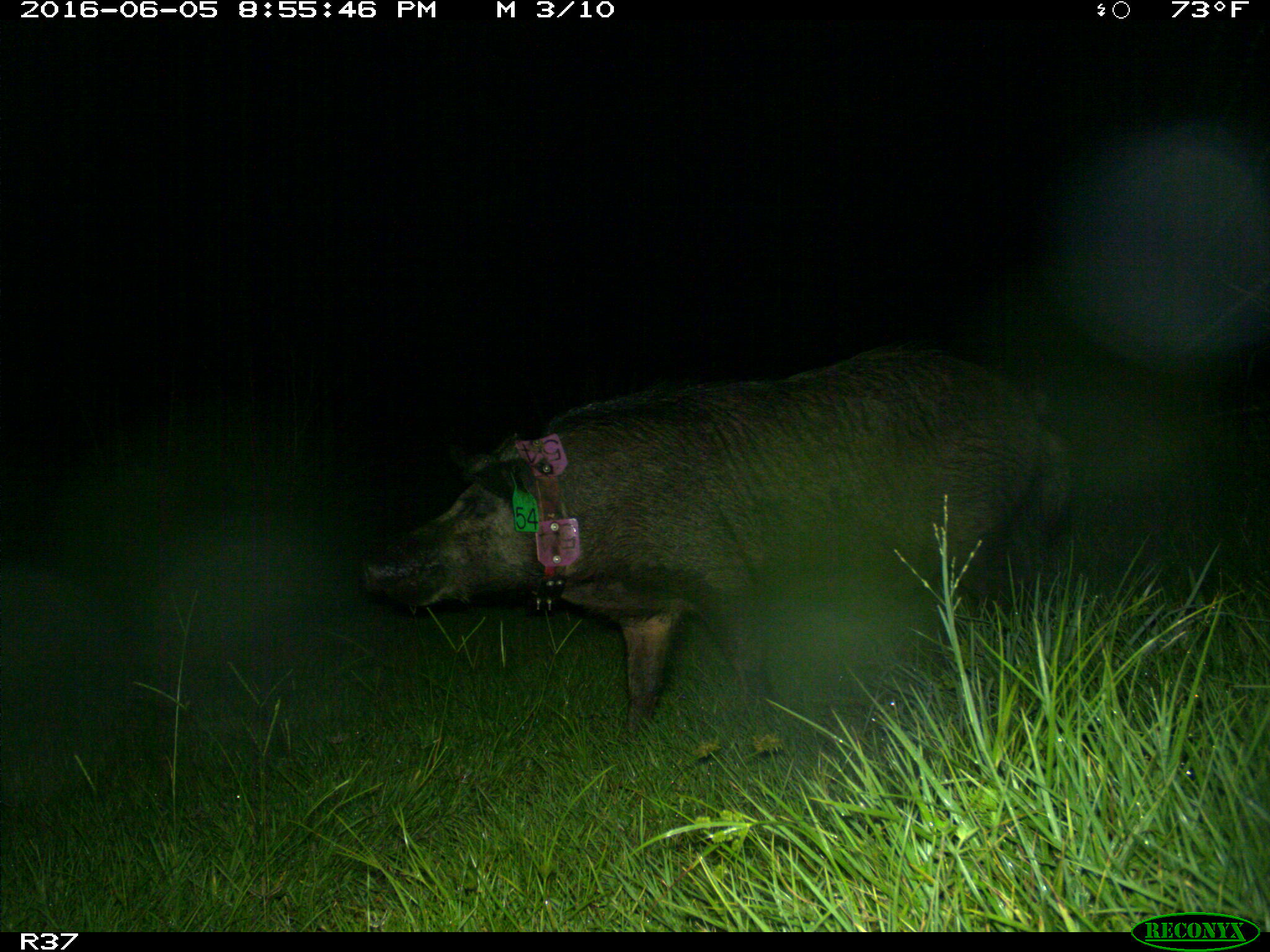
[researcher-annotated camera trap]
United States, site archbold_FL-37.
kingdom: Animalia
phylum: Chordata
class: Mammalia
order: Artiodactyla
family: Suidae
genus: Sus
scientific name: Sus scrofa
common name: wild boar